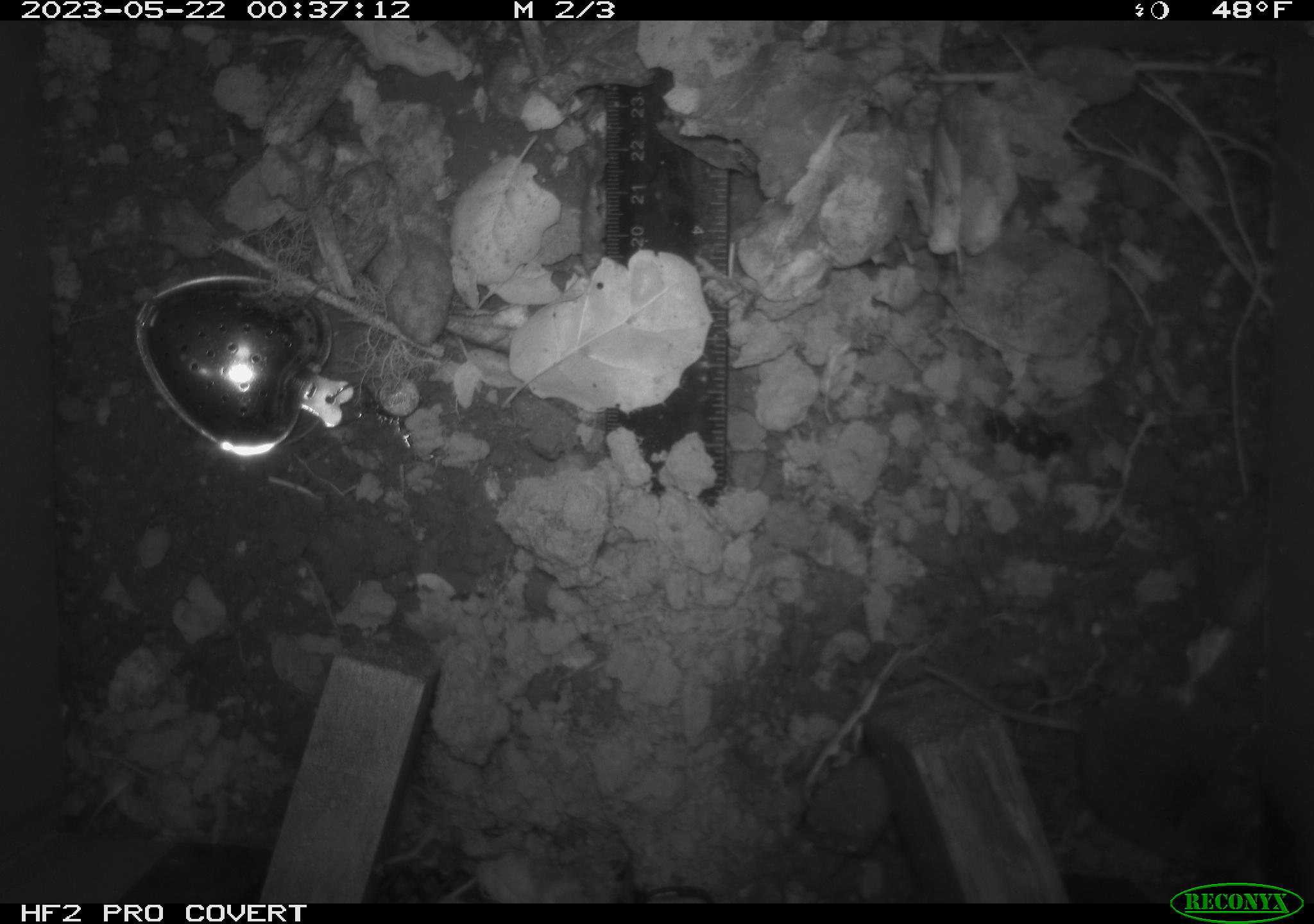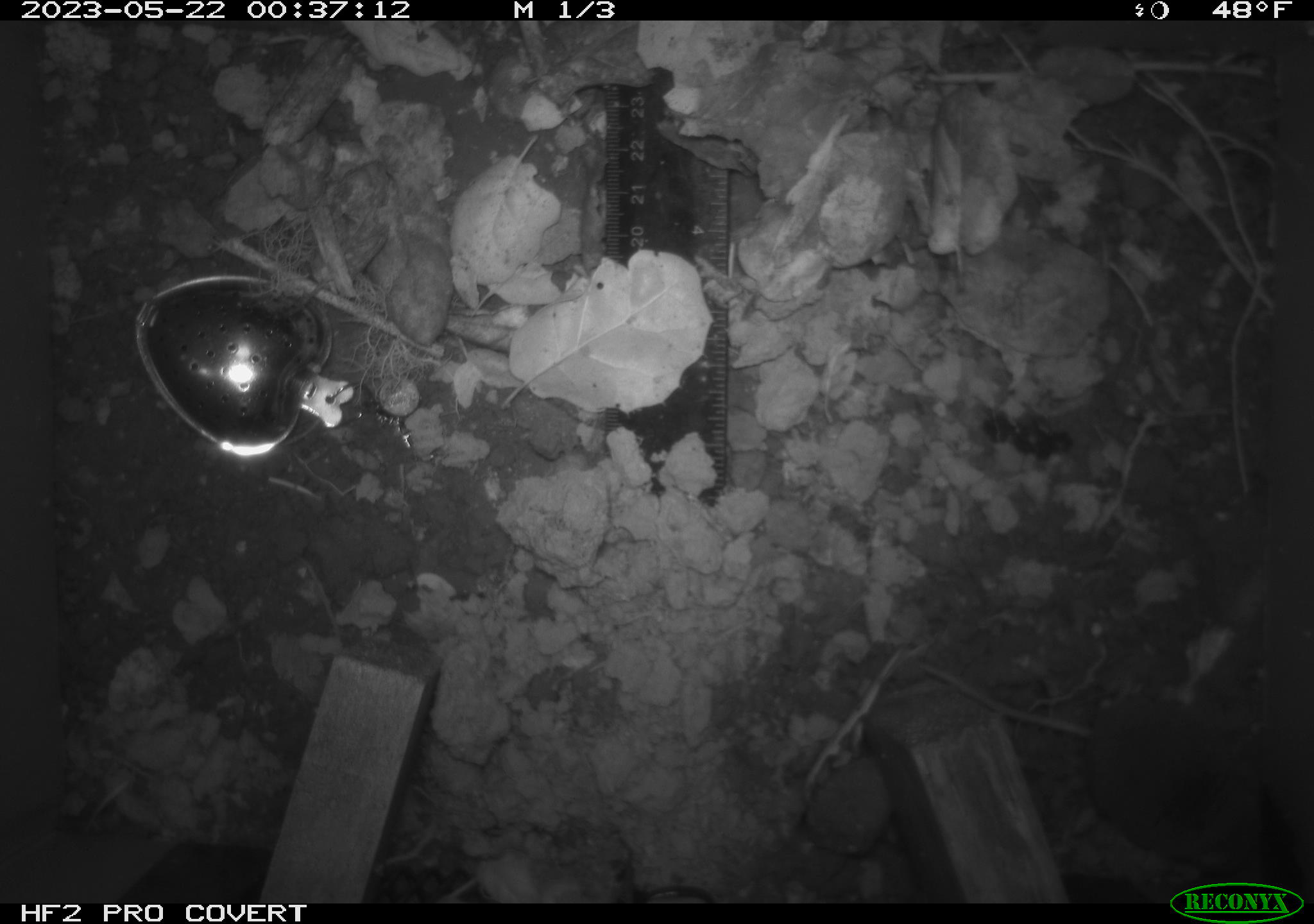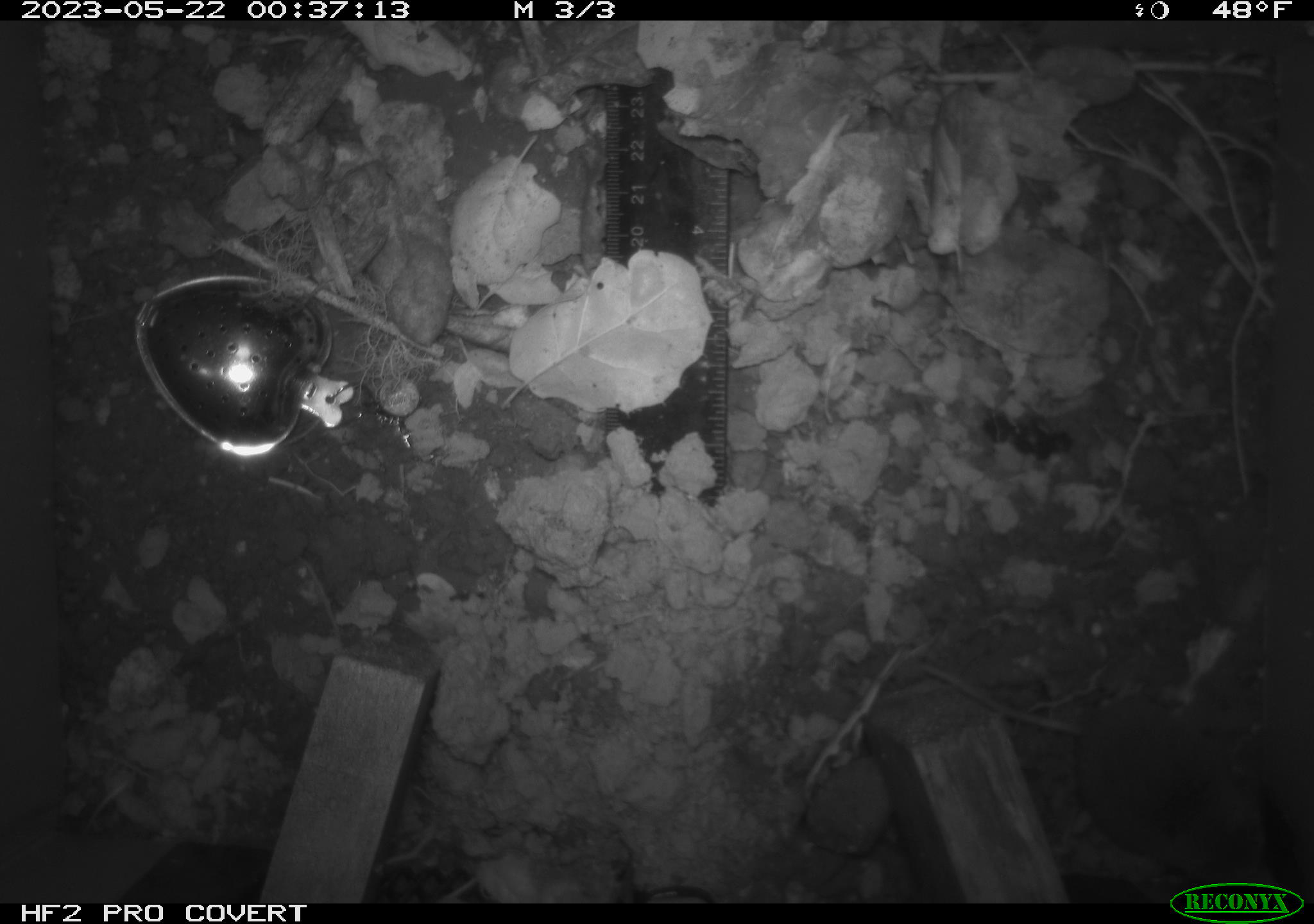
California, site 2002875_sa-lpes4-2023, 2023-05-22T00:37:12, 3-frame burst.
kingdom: Animalia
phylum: Chordata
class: Mammalia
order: Eulipotyphla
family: Soricidae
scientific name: Soricidae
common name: shrews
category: soricidae family